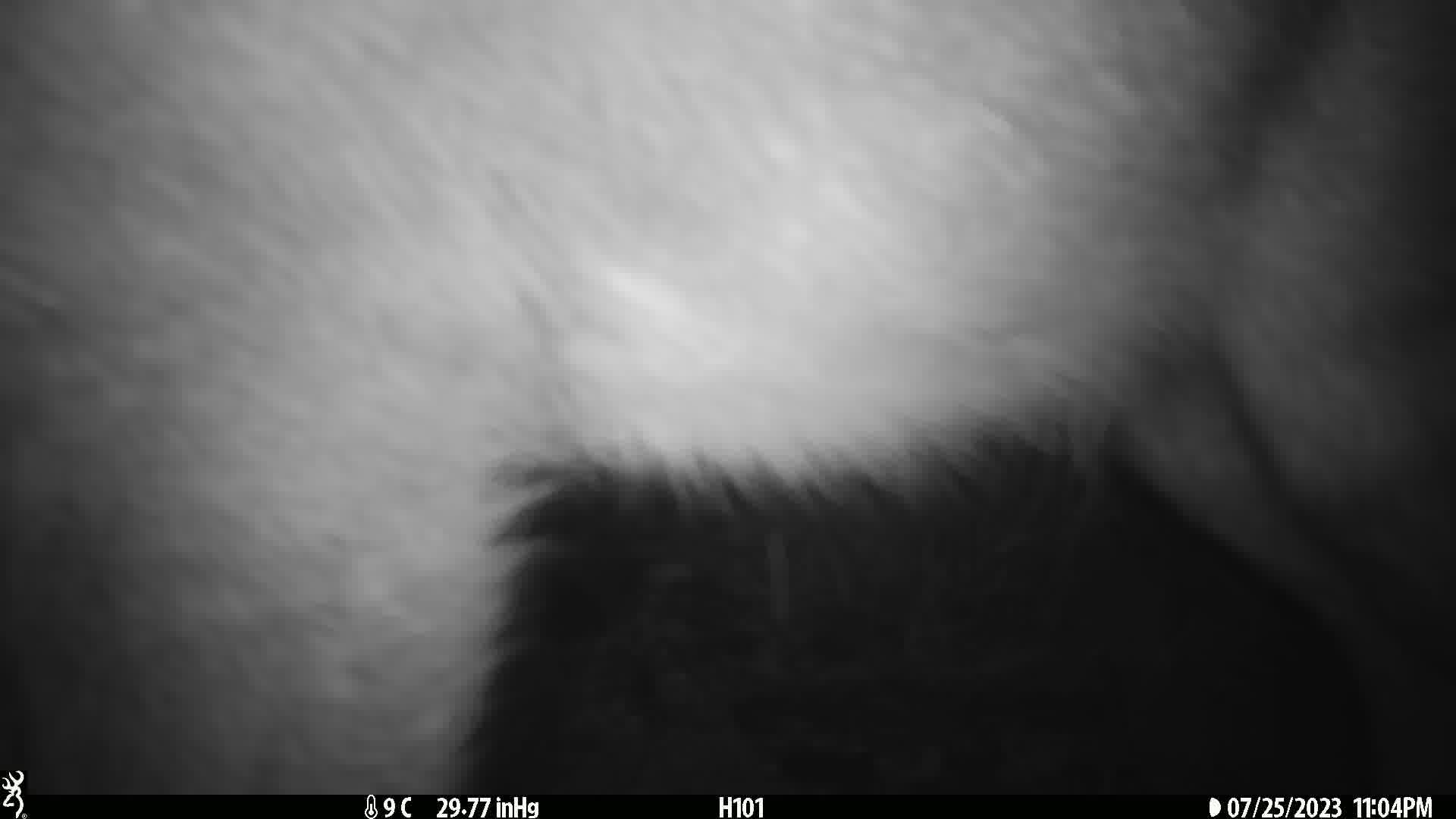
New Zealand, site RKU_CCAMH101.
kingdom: Animalia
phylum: Chordata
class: Mammalia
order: Artiodactyla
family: Cervidae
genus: Odocoileus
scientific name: Odocoileus virginianus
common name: white-tailed deer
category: white tailed deer